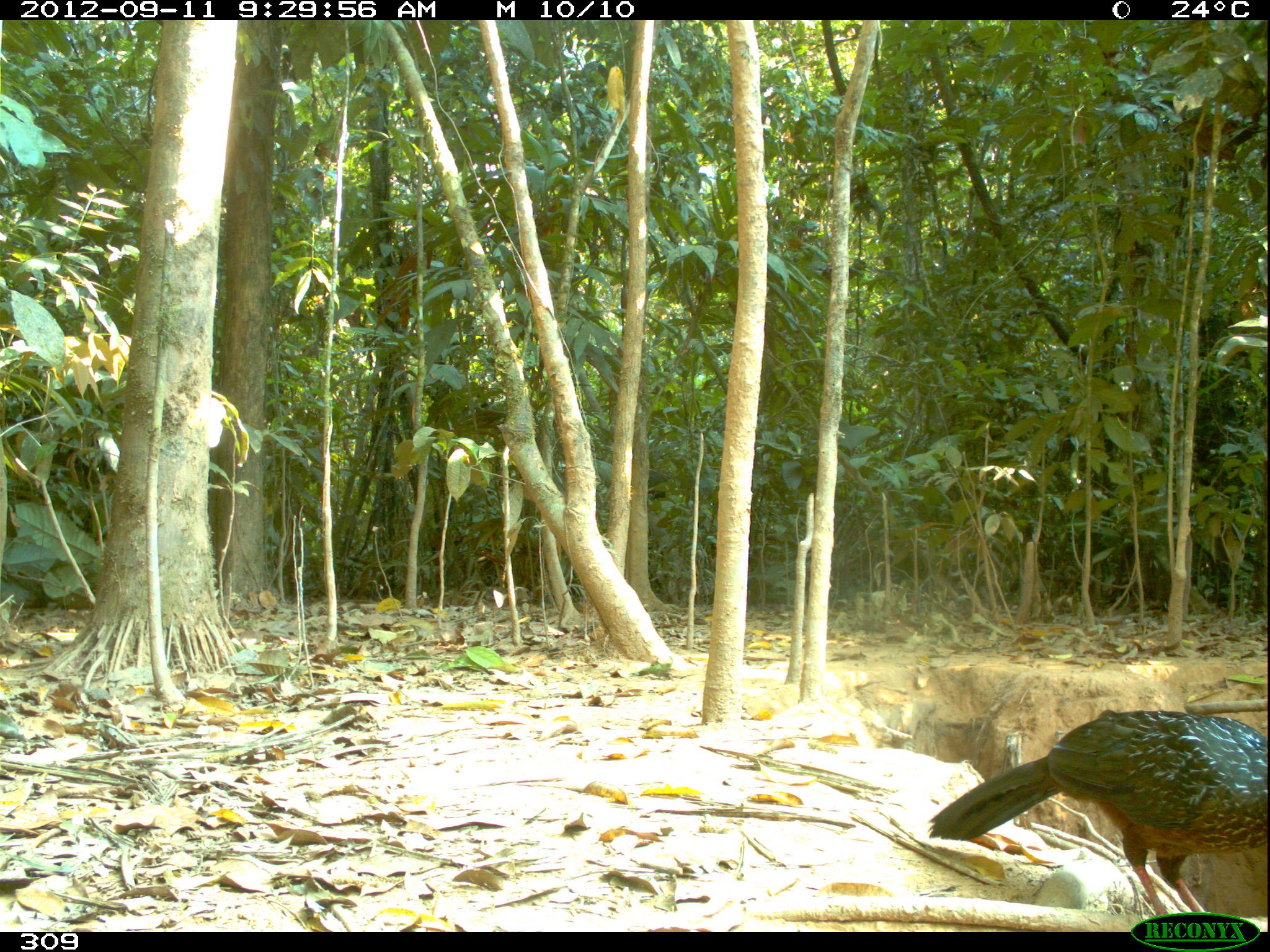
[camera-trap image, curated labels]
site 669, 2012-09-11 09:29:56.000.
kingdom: Animalia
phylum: Chordata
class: Aves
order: Galliformes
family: Cracidae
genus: Penelope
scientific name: Penelope jacquacu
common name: spix's guan